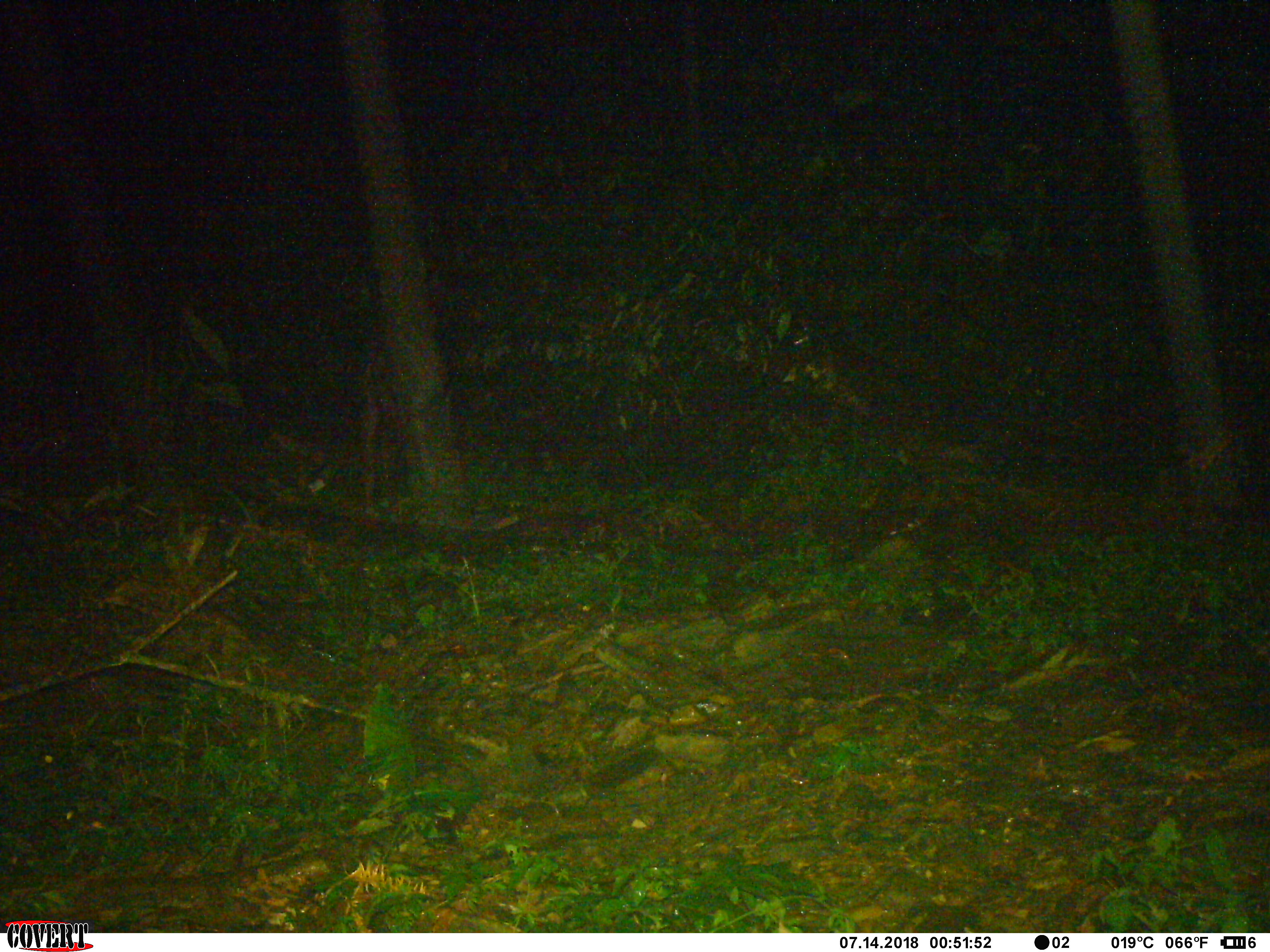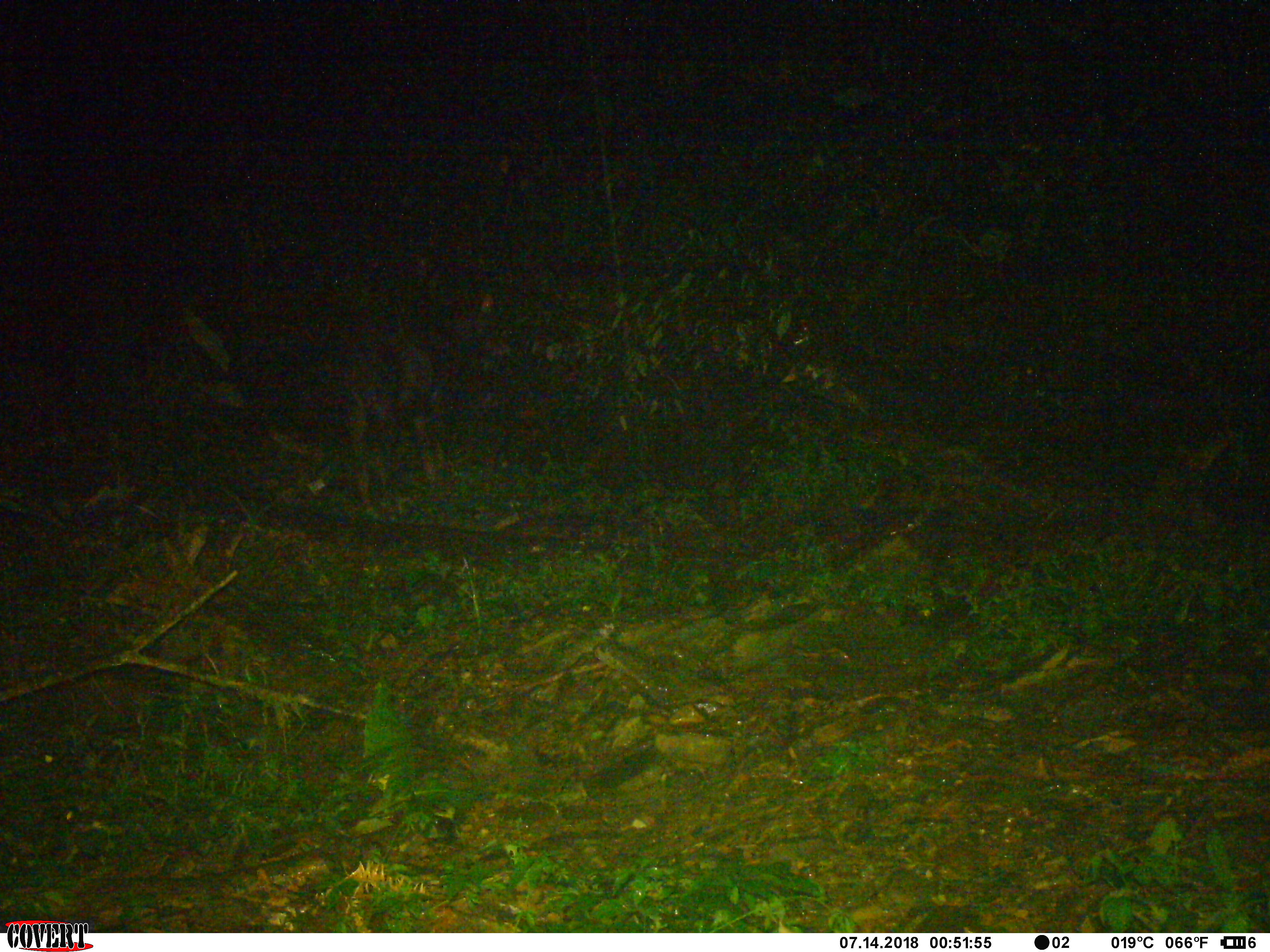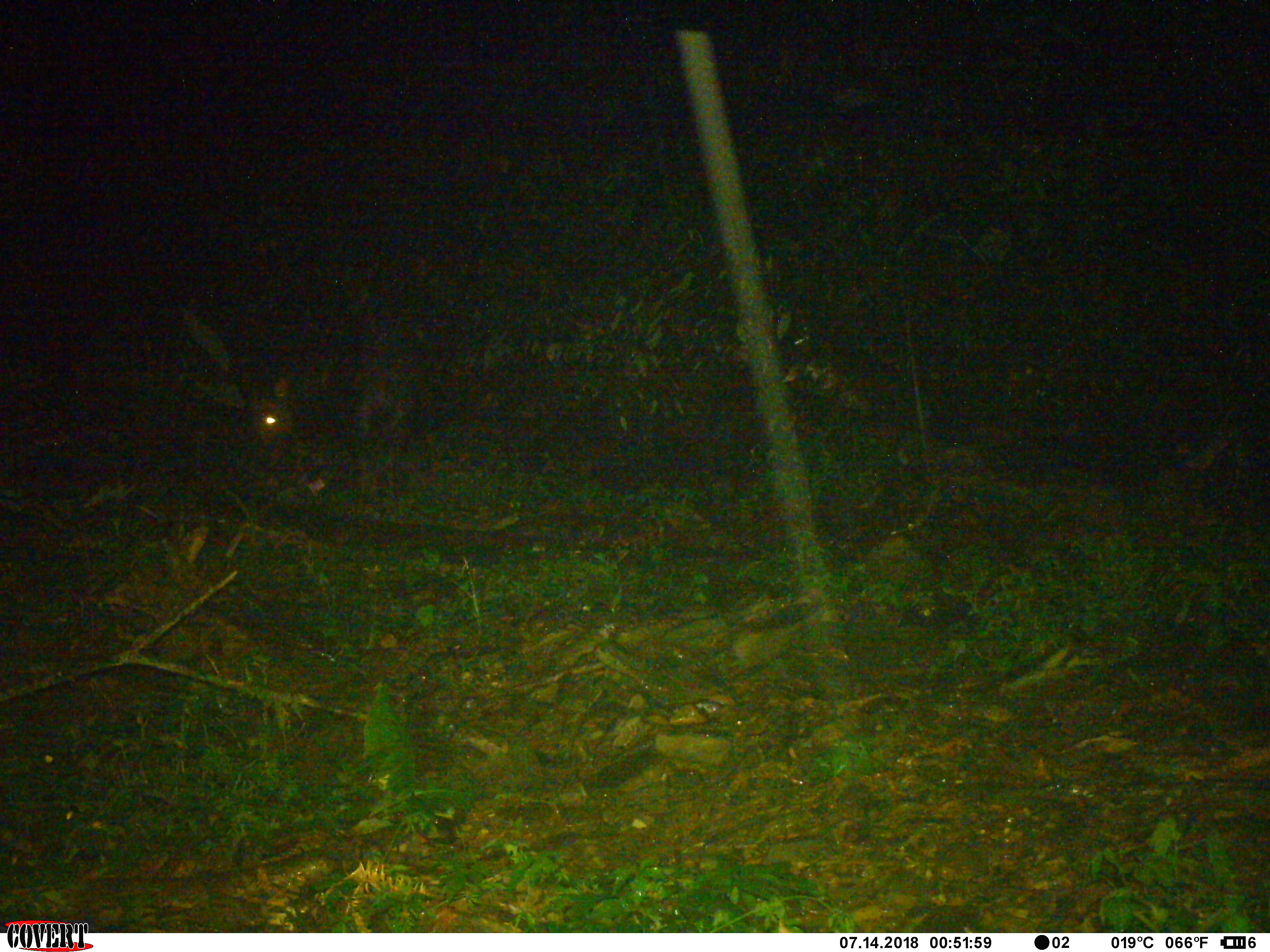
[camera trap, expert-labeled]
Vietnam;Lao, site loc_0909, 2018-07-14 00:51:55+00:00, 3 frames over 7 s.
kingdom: Animalia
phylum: Chordata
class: Mammalia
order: Artiodactyla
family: Bovidae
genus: Capricornis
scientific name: Capricornis sumatraensis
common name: chinese serow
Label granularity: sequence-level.